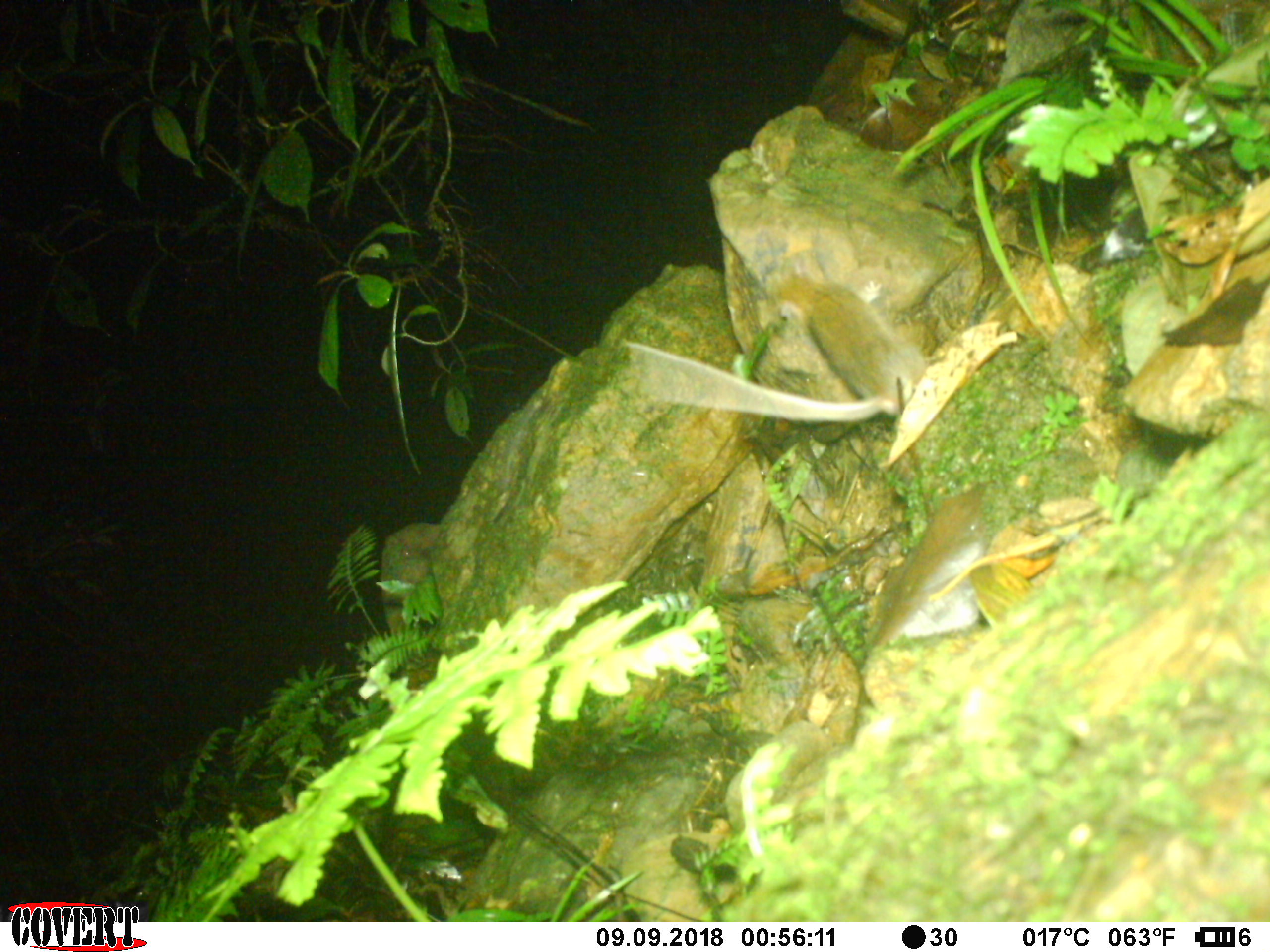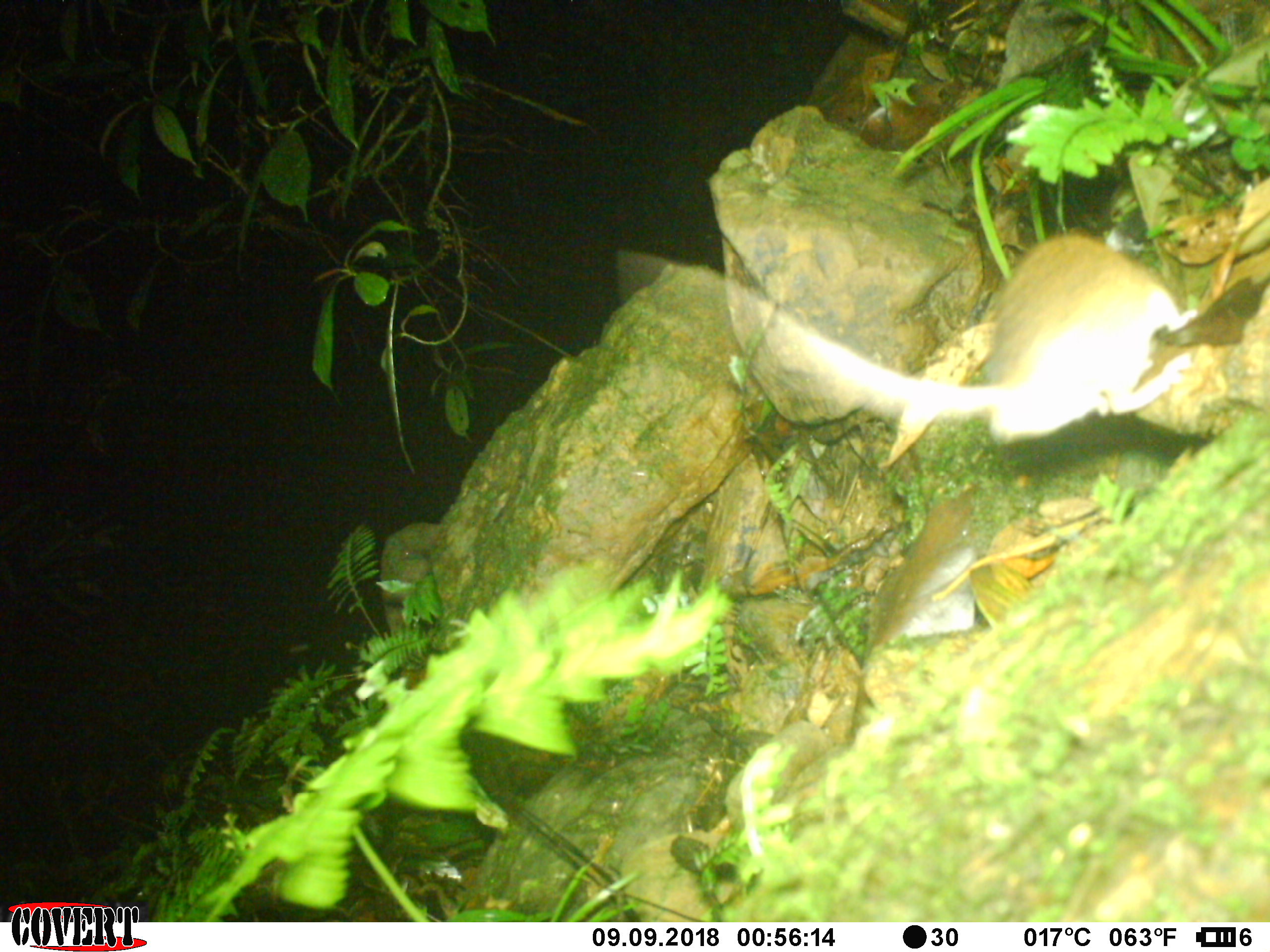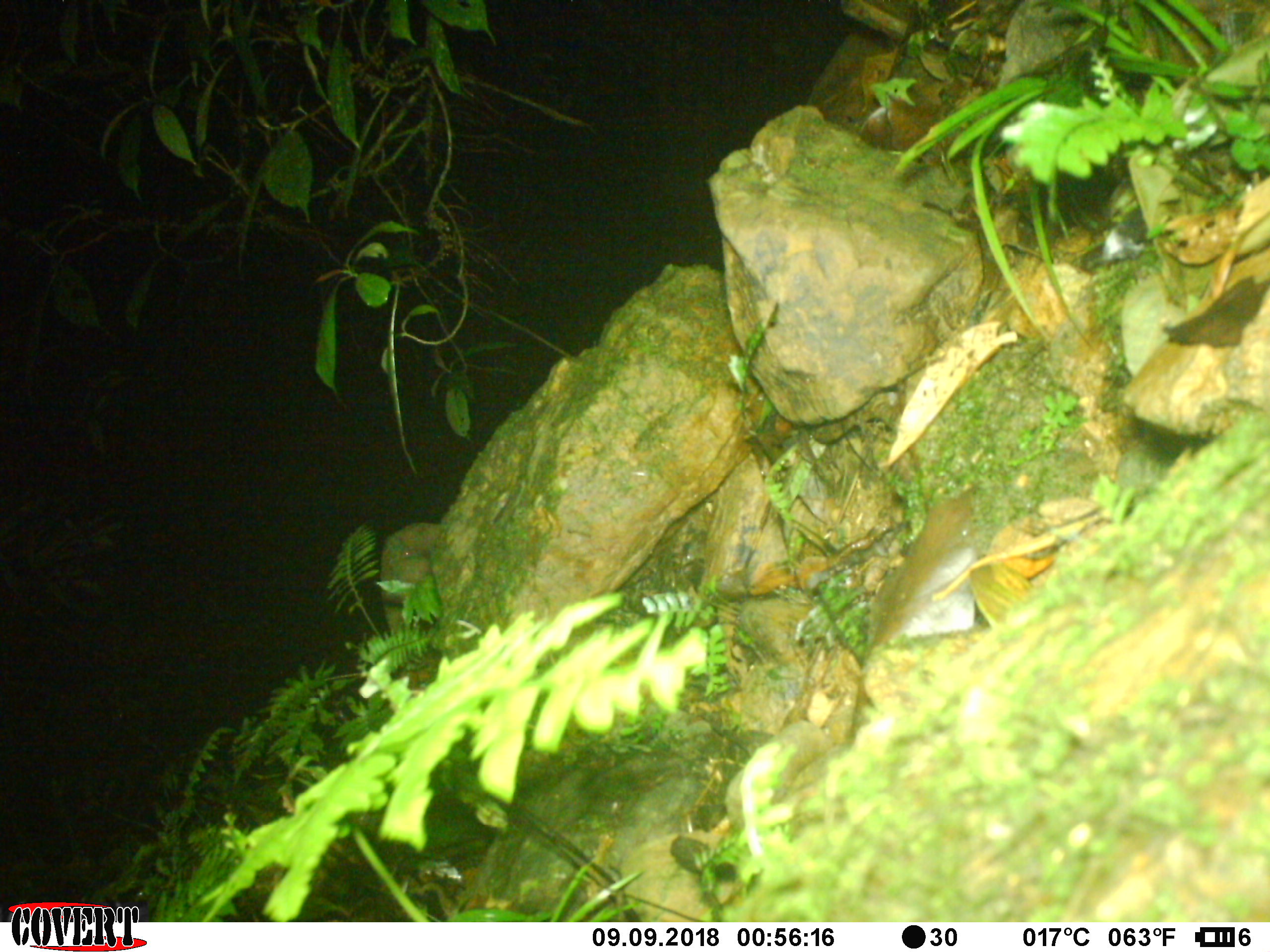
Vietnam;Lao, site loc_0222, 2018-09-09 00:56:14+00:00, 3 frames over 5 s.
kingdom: Animalia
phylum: Chordata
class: Mammalia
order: Rodentia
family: Muridae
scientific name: Muridae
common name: old-world mice and rats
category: unidentified murid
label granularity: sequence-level